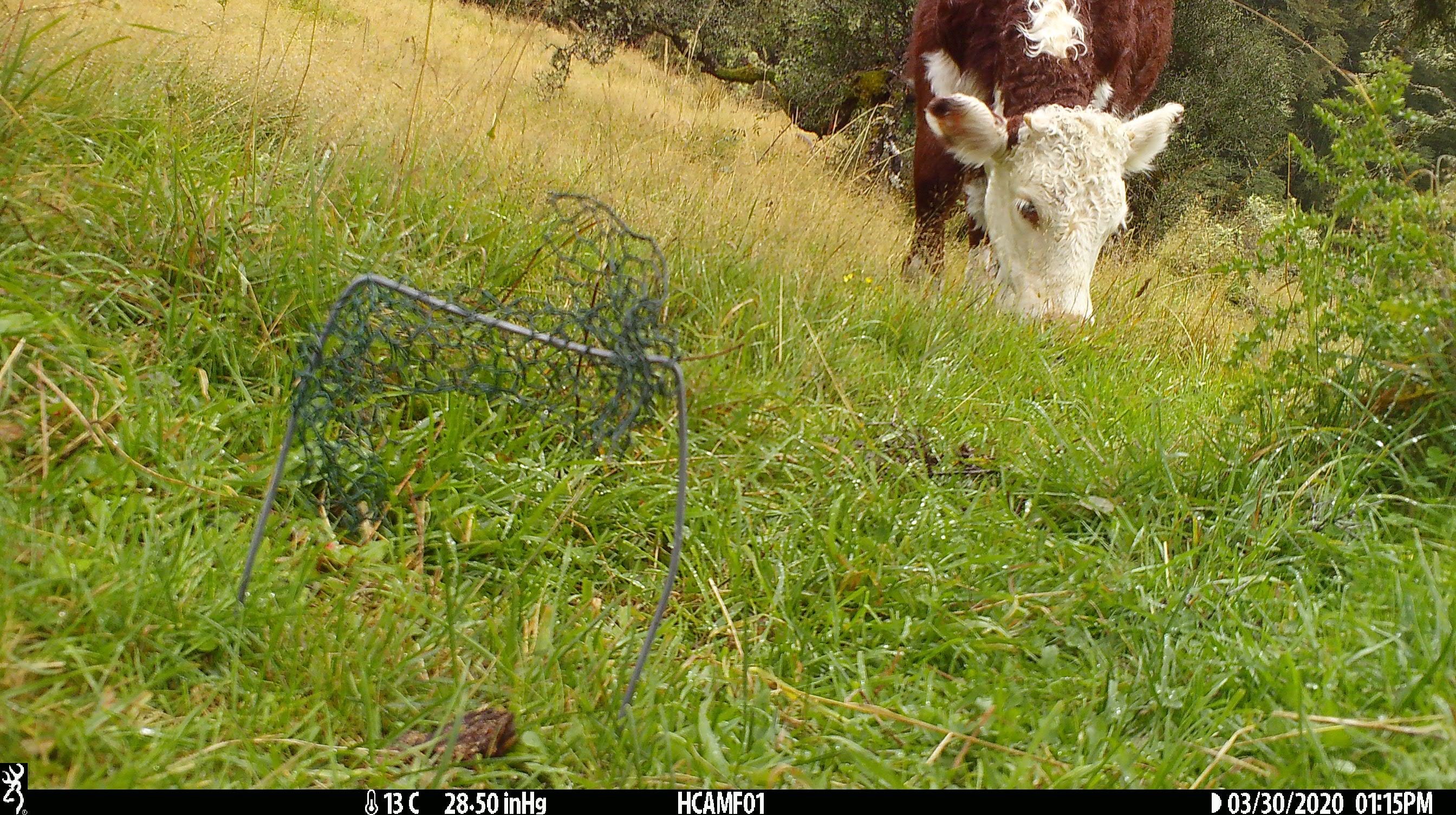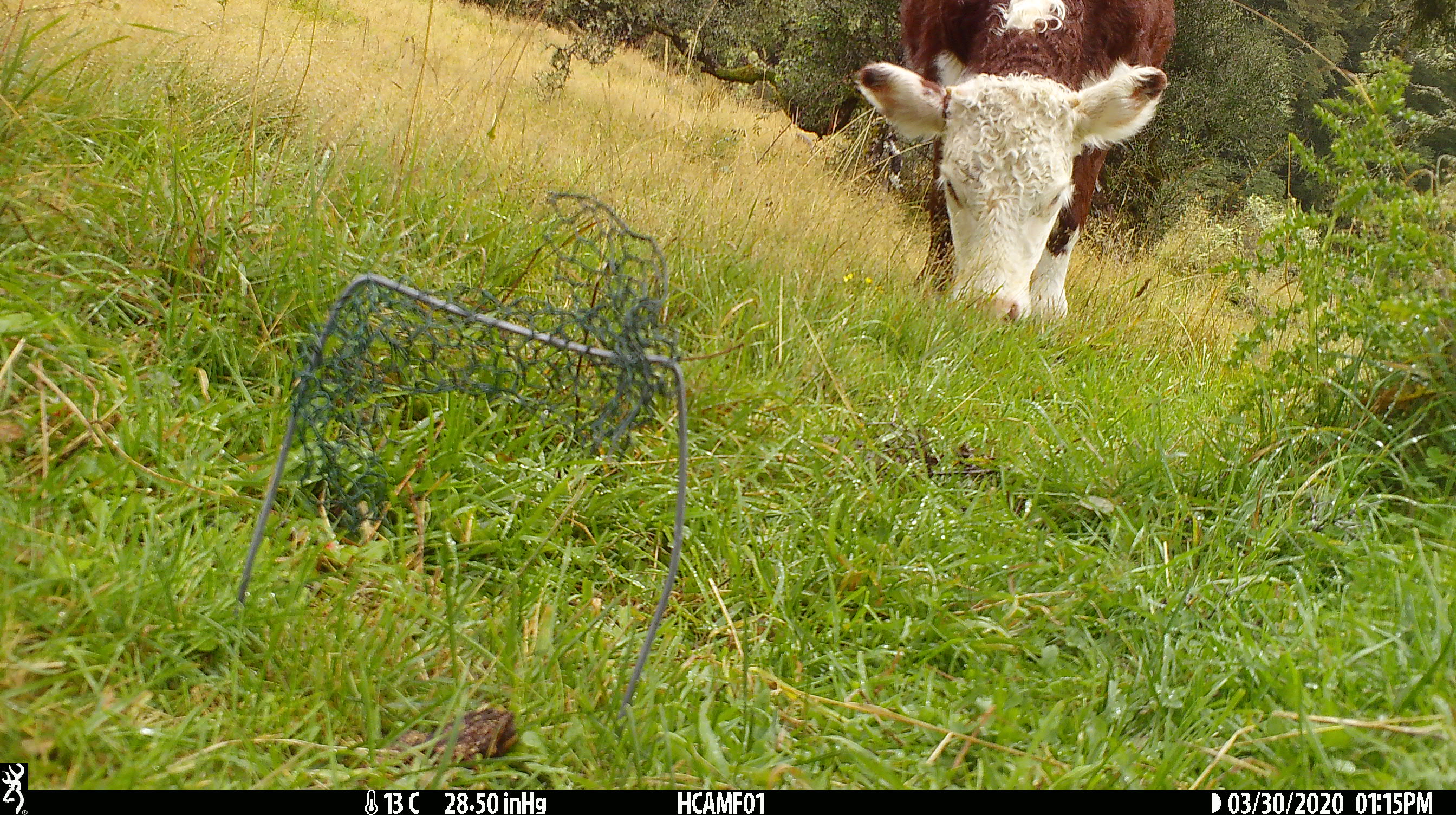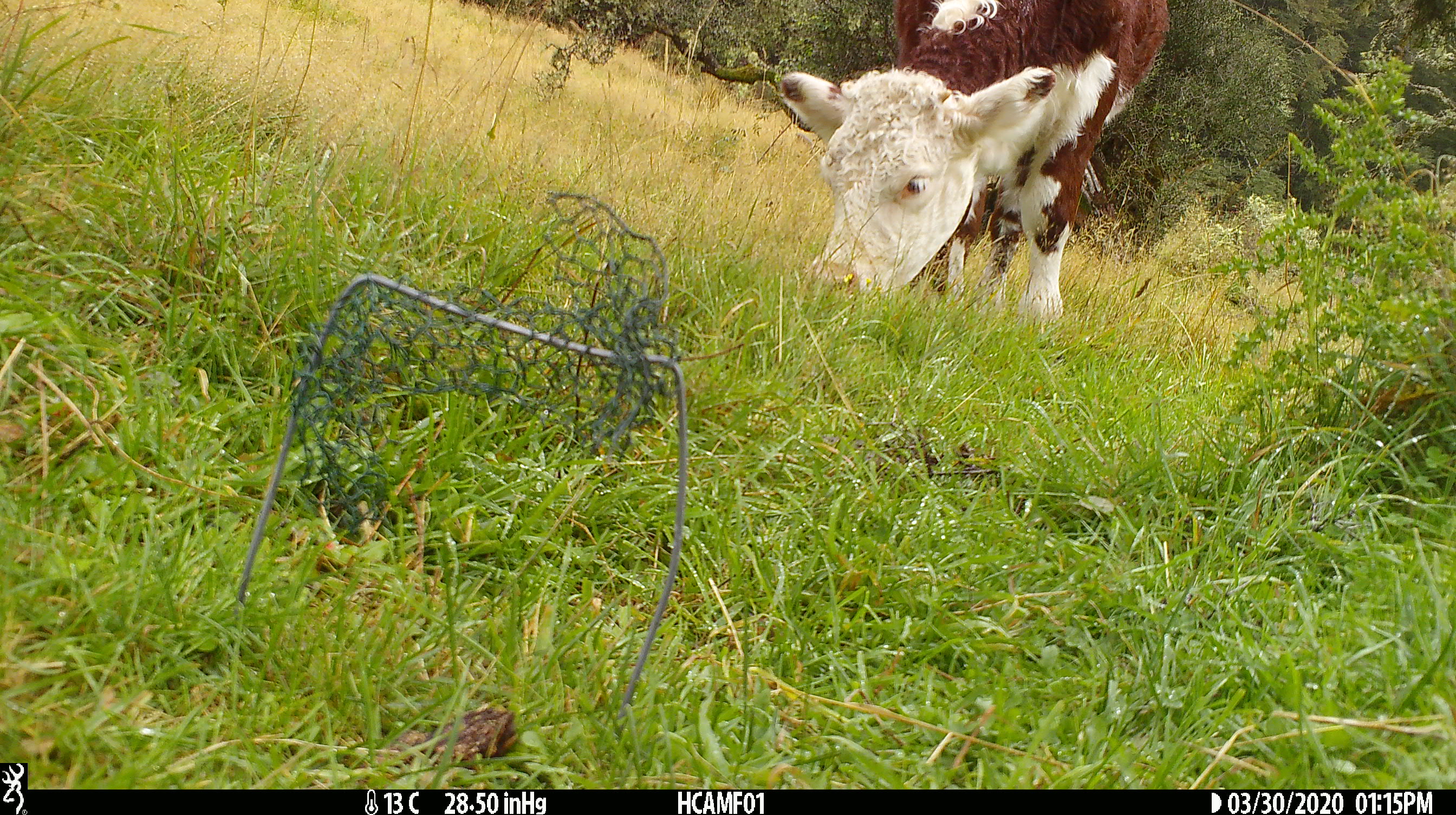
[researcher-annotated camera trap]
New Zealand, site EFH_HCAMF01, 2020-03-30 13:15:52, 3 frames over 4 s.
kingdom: Animalia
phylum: Chordata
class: Mammalia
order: Artiodactyla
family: Bovidae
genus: Bos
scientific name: Bos taurus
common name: domestic cow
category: cow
Cow (domestic cow) (Bos taurus).